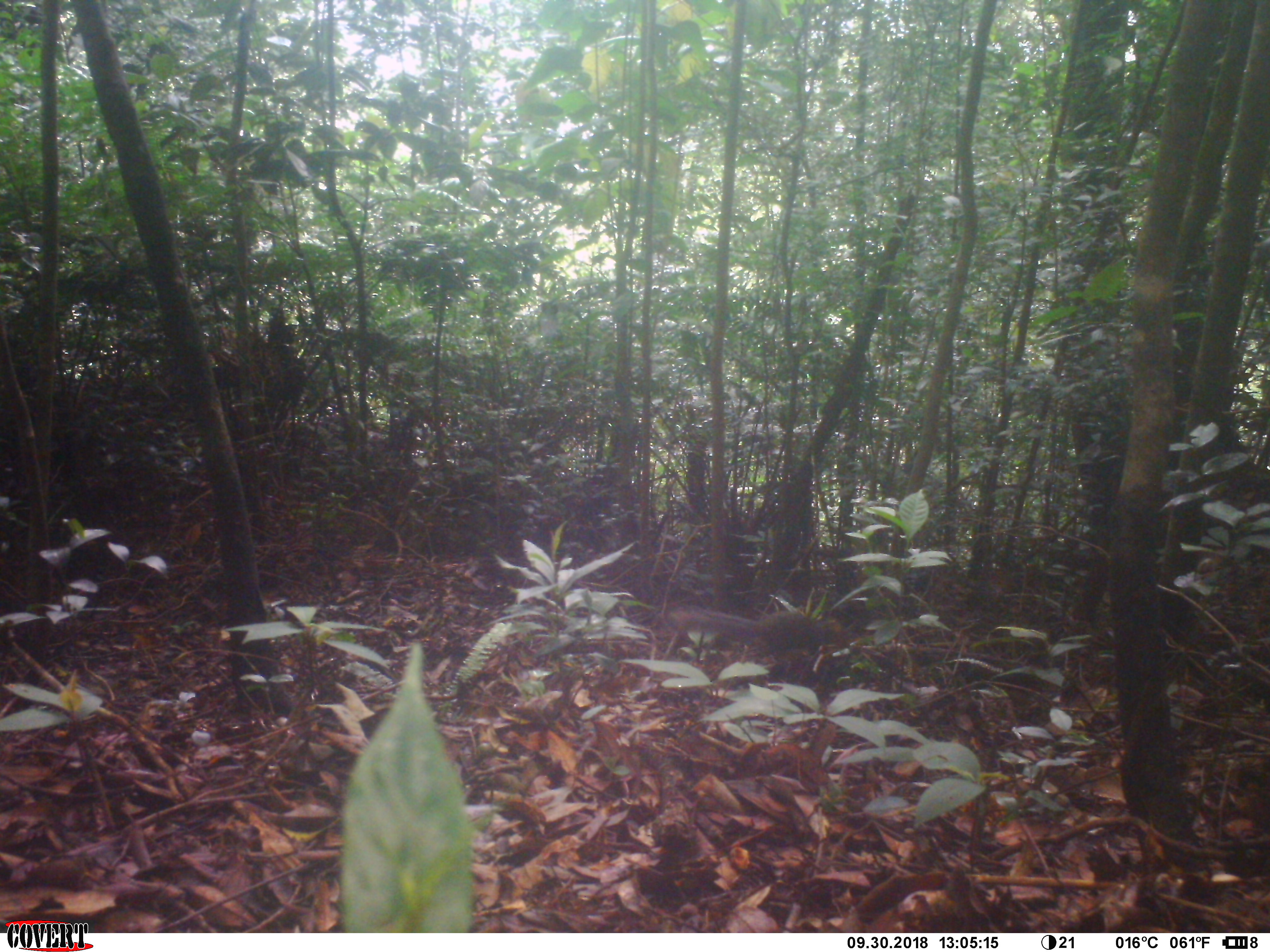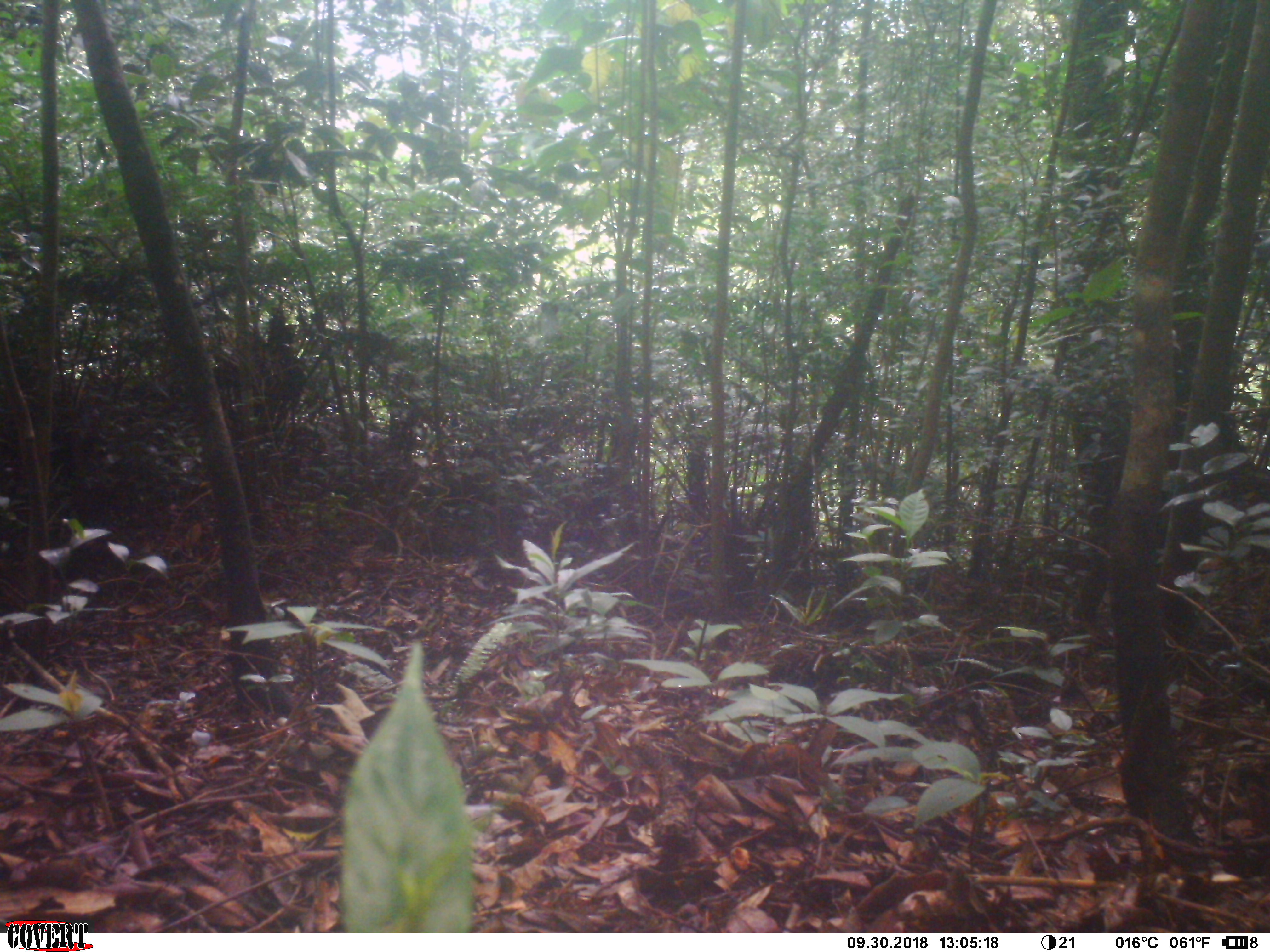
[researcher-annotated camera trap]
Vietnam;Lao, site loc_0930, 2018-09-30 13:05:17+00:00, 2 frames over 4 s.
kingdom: Animalia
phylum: Chordata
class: Mammalia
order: Rodentia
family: Sciuridae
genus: Dremomys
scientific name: Dremomys rufigenis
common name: red-cheeked squirrel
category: red cheeked squirrel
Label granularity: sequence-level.